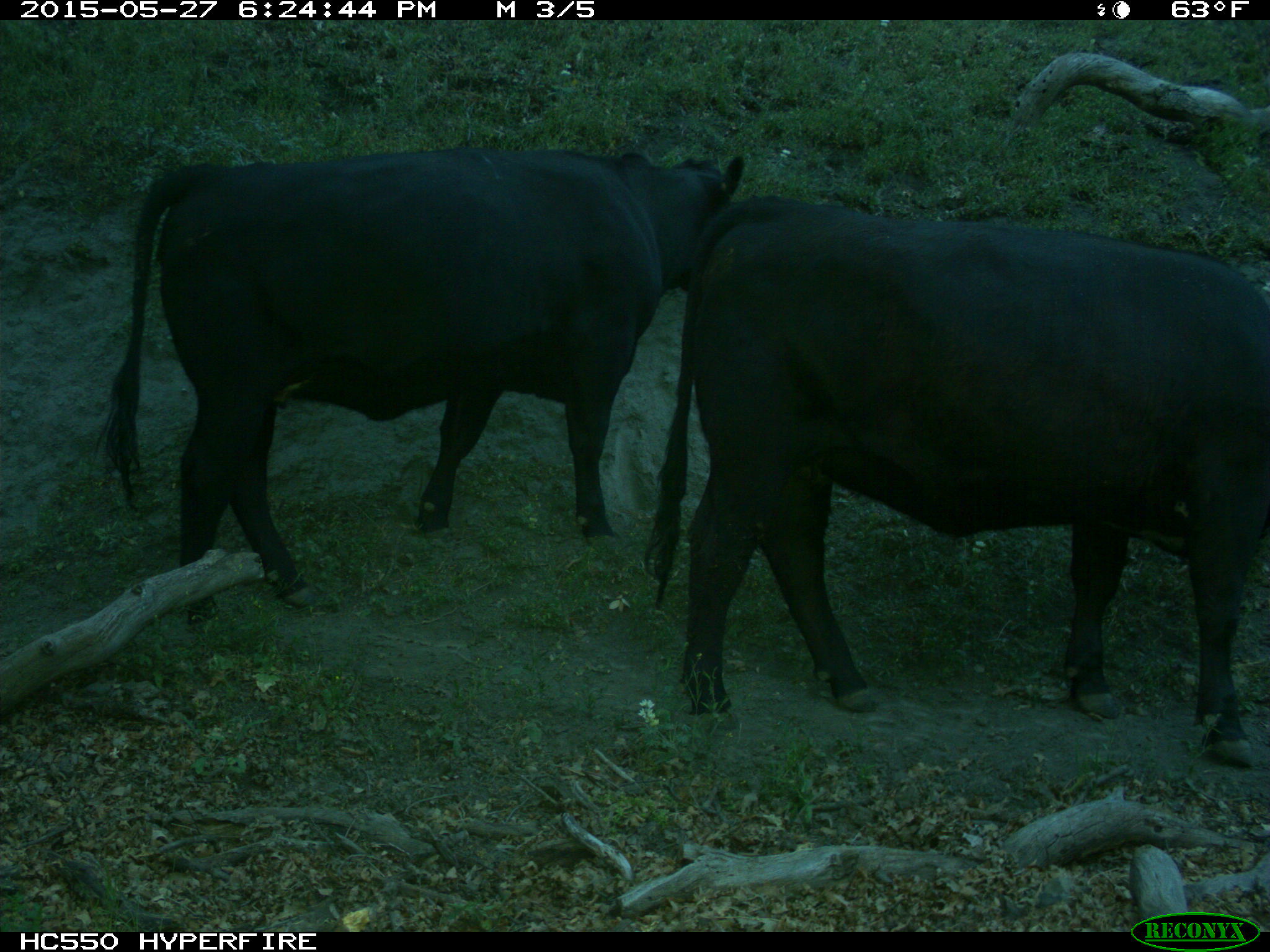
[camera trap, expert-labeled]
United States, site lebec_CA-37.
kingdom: Animalia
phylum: Chordata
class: Mammalia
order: Artiodactyla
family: Bovidae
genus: Bos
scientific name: Bos taurus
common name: domestic cow